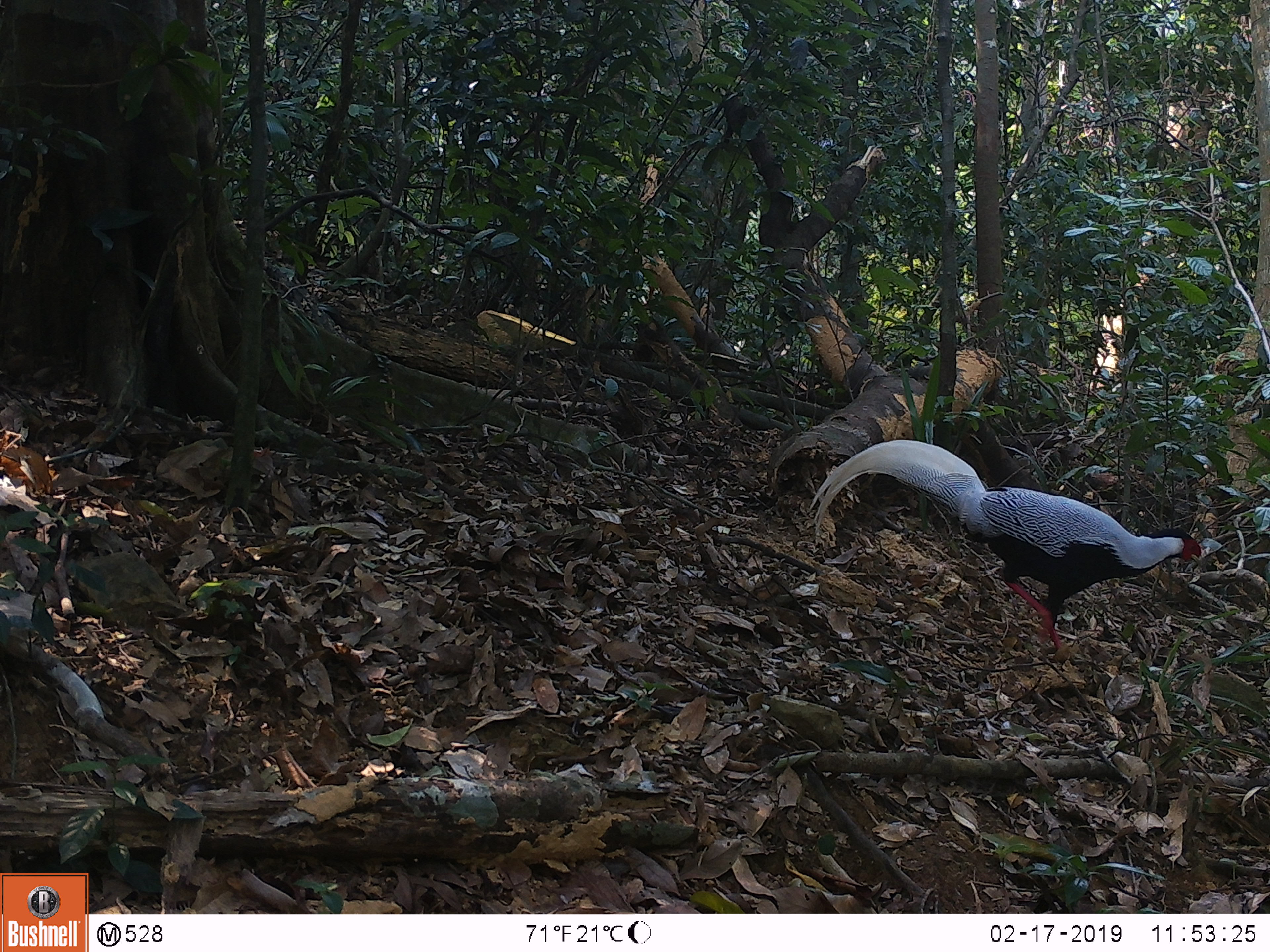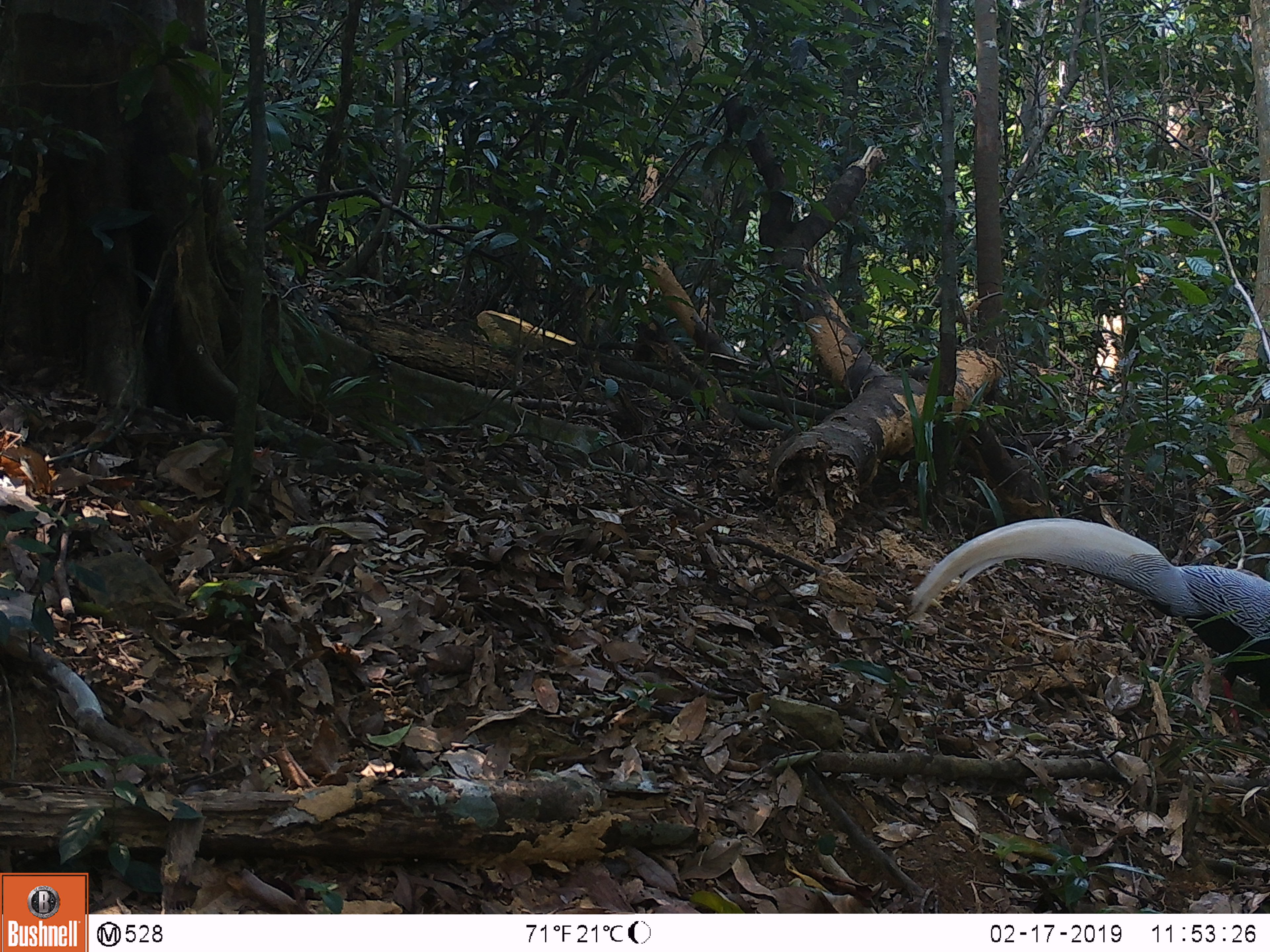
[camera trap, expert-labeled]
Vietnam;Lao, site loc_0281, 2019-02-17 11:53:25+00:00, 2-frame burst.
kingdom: Animalia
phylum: Chordata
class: Aves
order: Galliformes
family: Phasianidae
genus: Lophura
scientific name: Lophura nycthemera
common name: silver pheasant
Silver pheasant (Lophura nycthemera). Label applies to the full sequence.